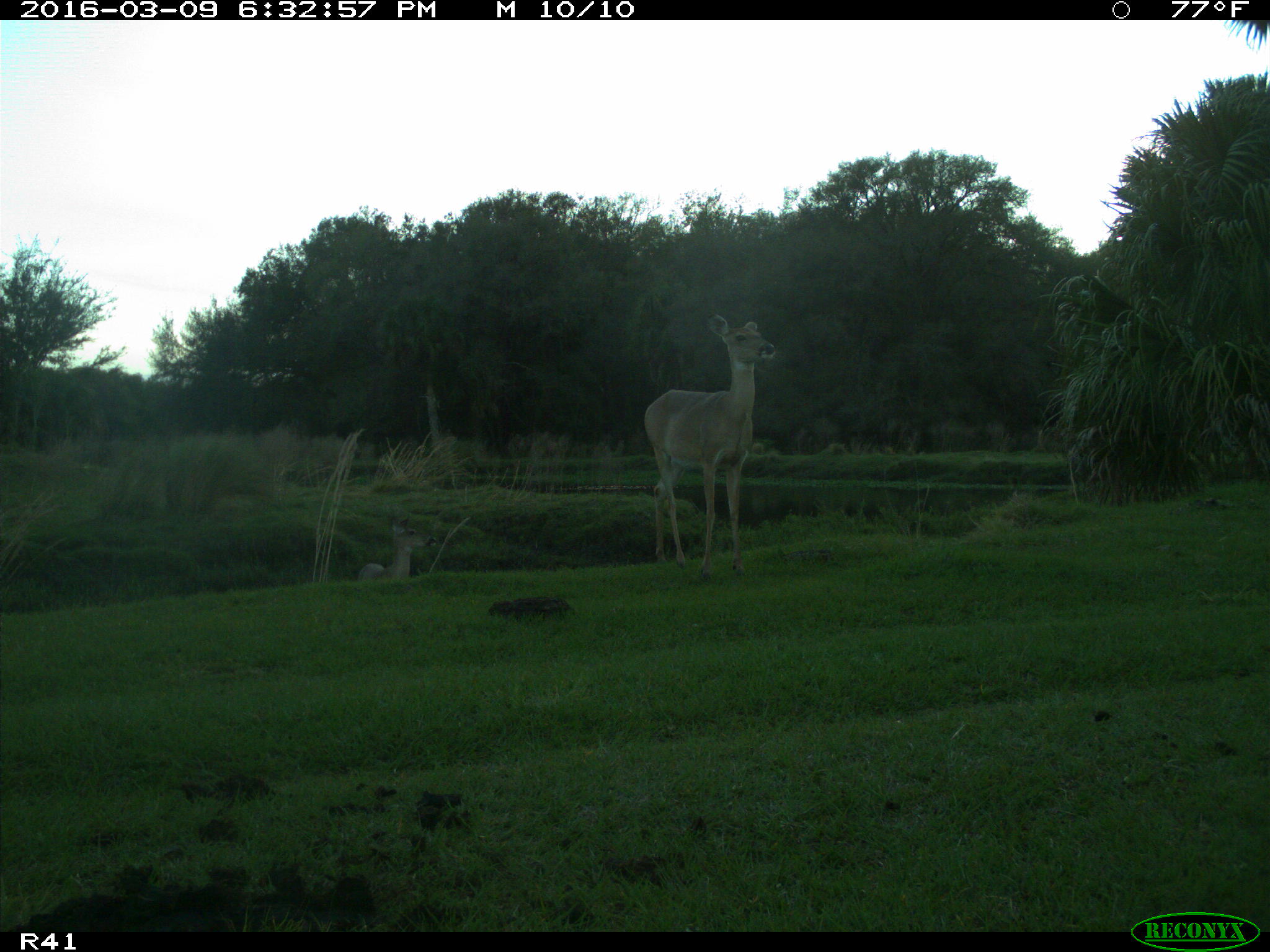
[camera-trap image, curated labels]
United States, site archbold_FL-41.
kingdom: Animalia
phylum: Chordata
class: Mammalia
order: Artiodactyla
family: Cervidae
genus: Odocoileus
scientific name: Odocoileus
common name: deer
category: unidentified deer